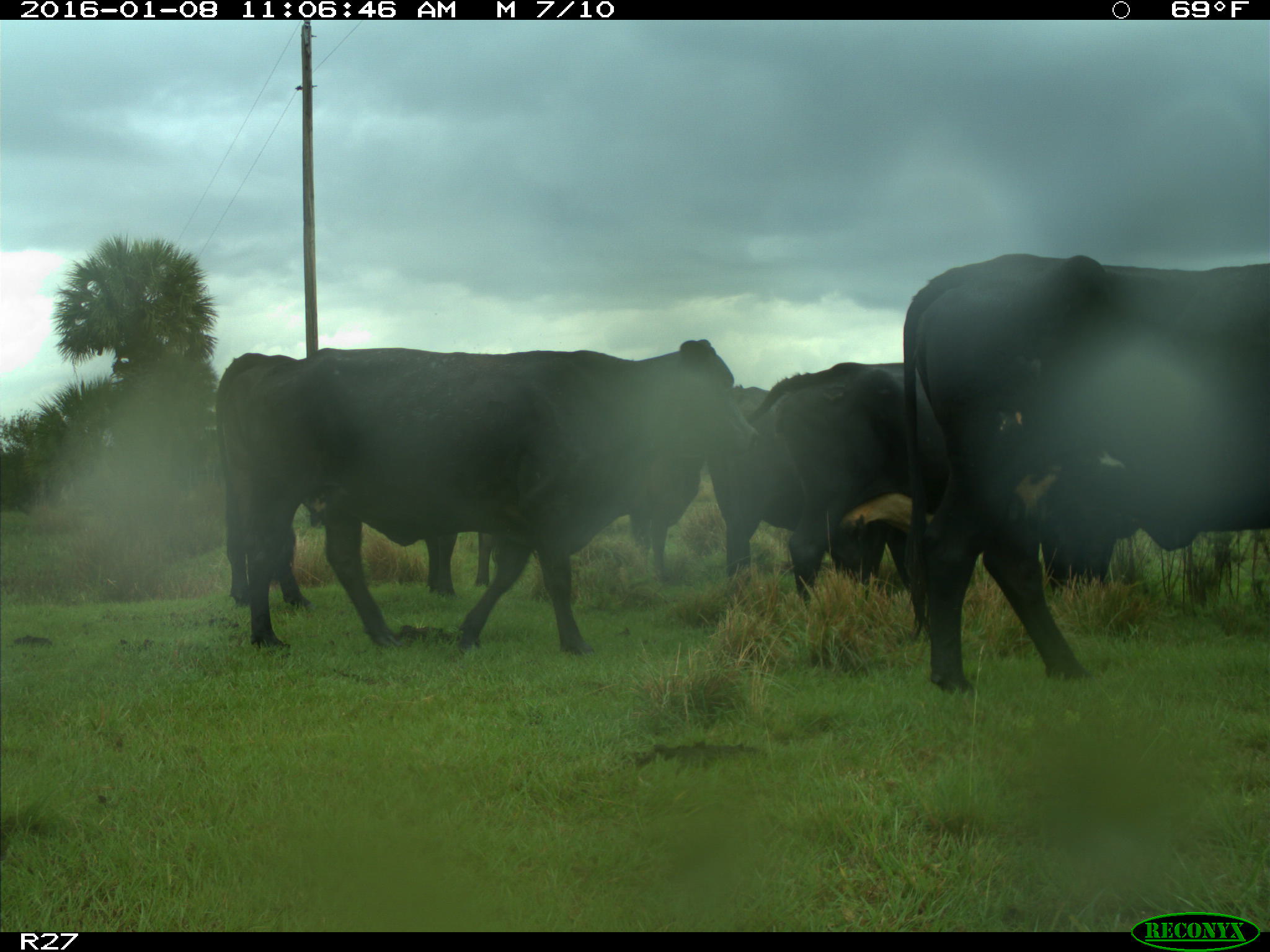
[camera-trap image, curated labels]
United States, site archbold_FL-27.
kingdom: Animalia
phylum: Chordata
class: Mammalia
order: Artiodactyla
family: Bovidae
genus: Bos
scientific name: Bos taurus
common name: domestic cow